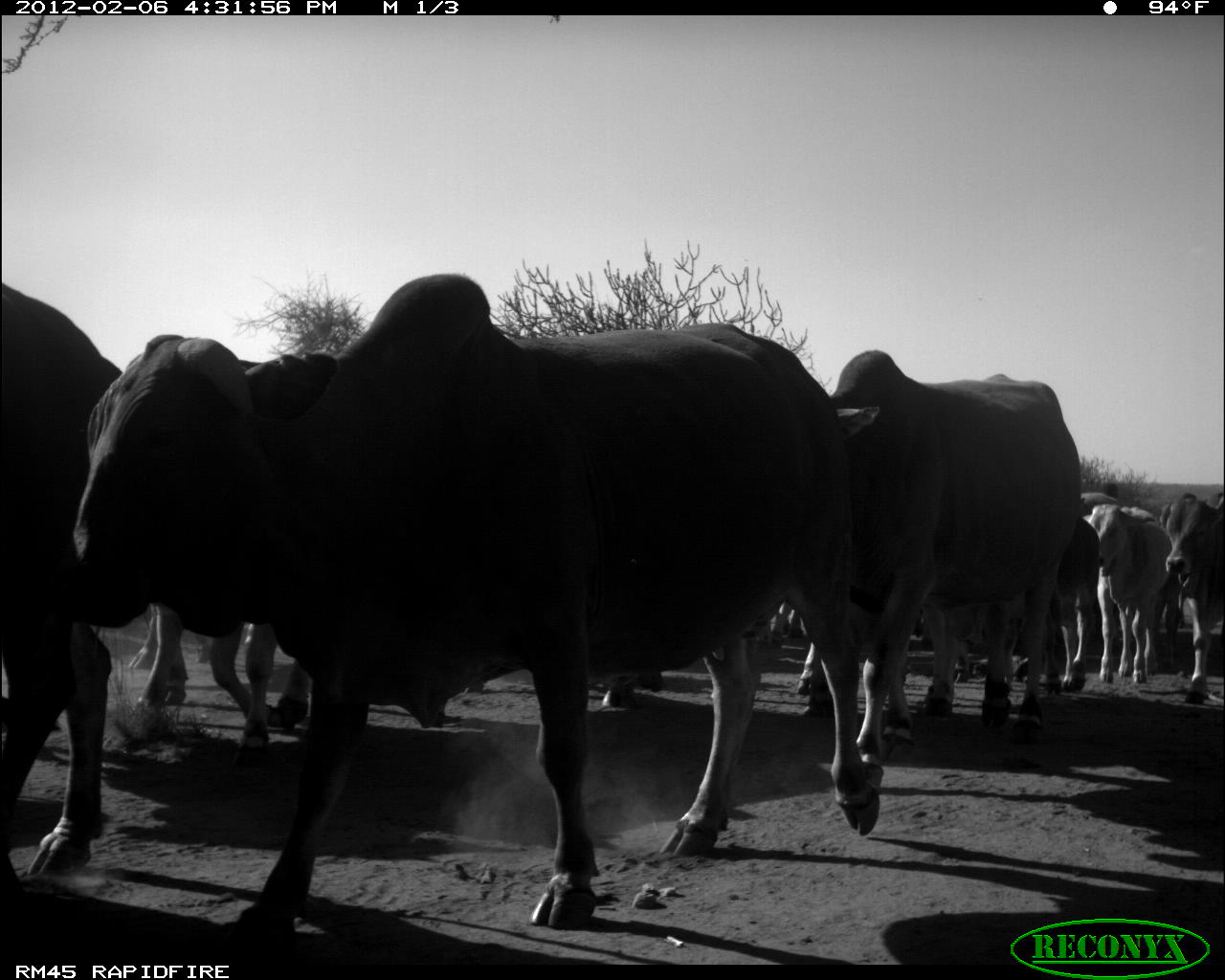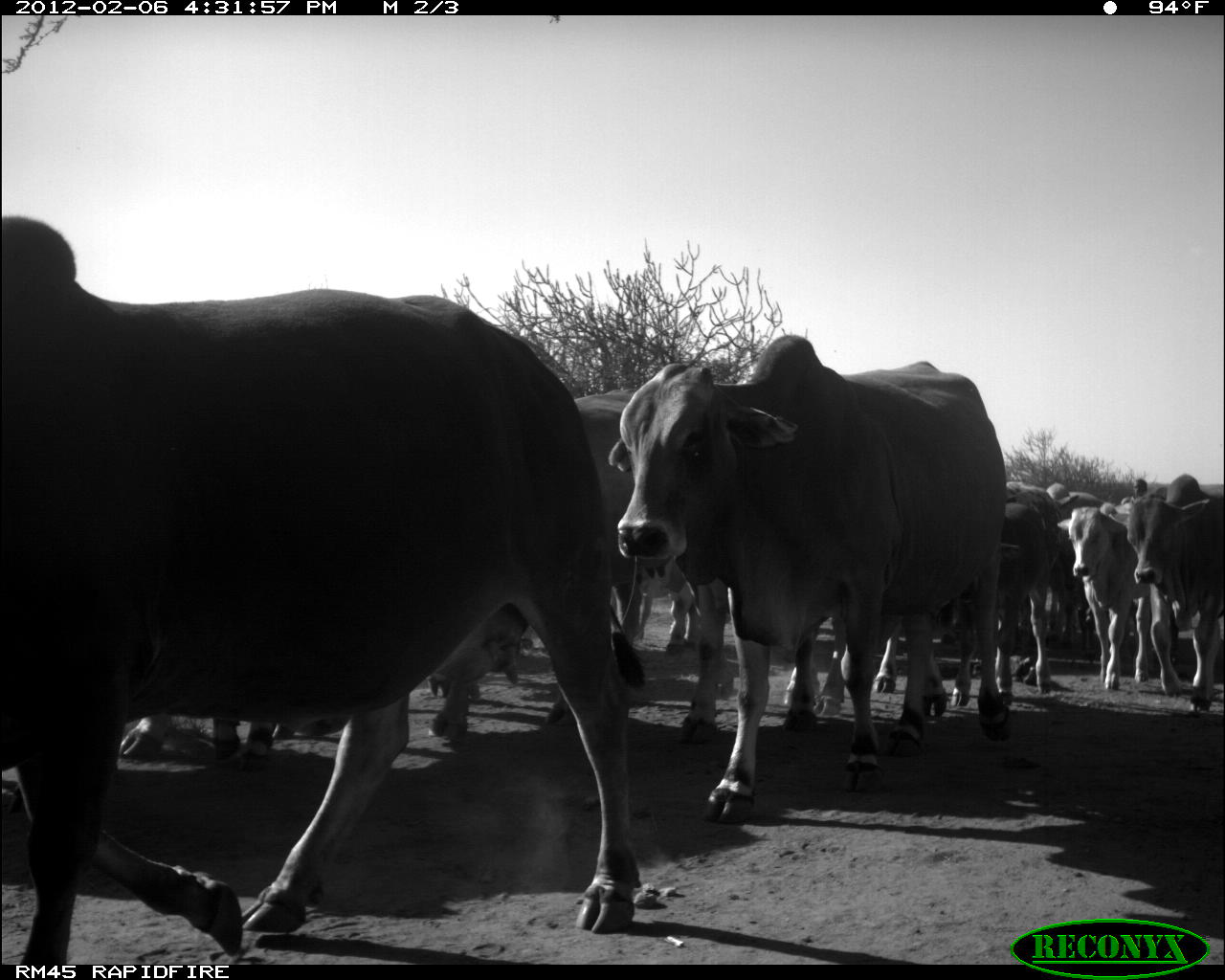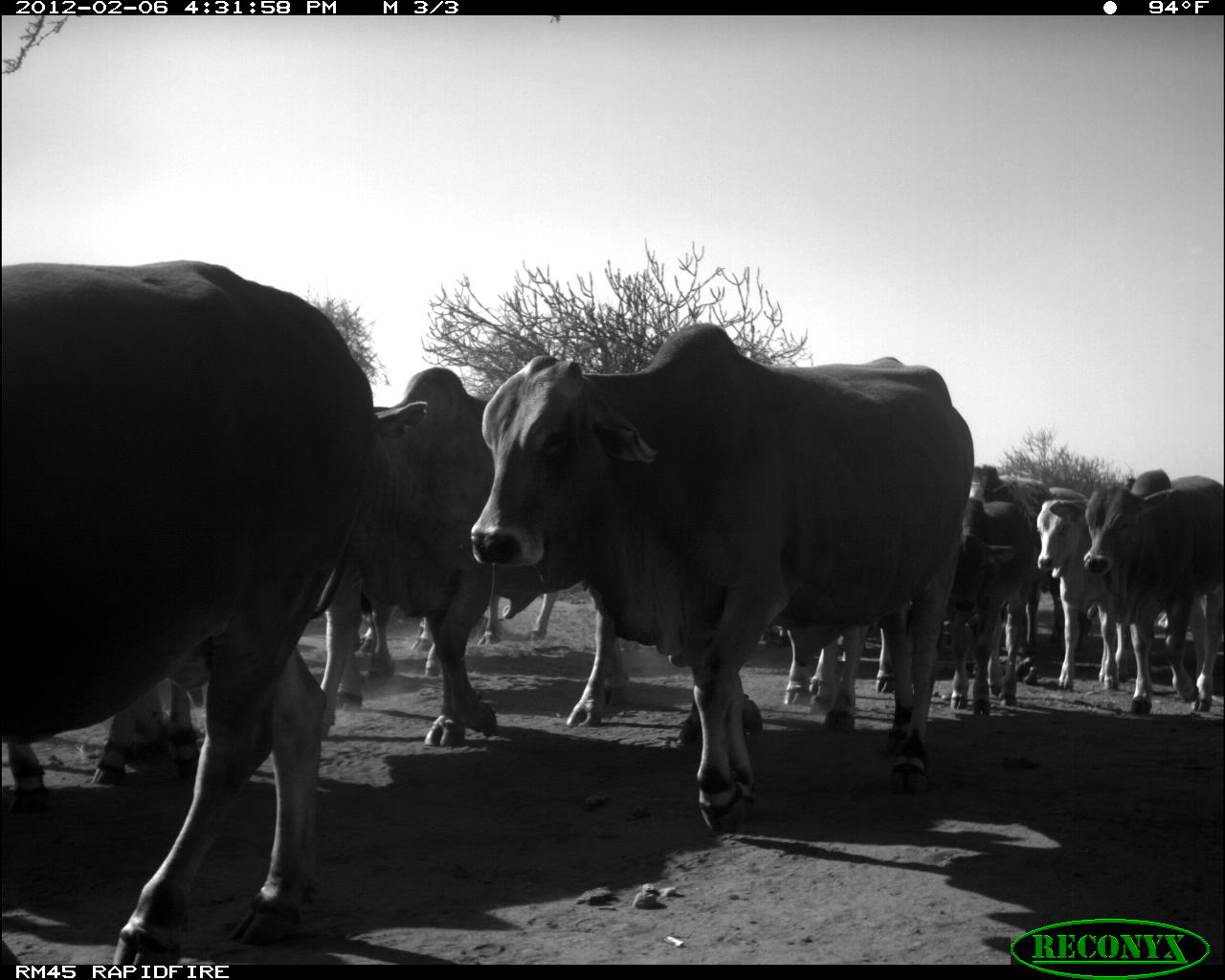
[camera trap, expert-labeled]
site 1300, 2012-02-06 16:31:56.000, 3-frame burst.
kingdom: Animalia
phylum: Chordata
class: Mammalia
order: Artiodactyla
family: Bovidae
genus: Bos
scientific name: Bos taurus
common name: domestic cattle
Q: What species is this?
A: Bos taurus (domestic cattle).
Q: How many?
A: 9.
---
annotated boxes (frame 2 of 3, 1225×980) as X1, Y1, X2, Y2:
group: 0, 212, 1225, 965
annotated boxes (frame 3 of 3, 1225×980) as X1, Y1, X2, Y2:
bos taurus: 0, 256, 1224, 965